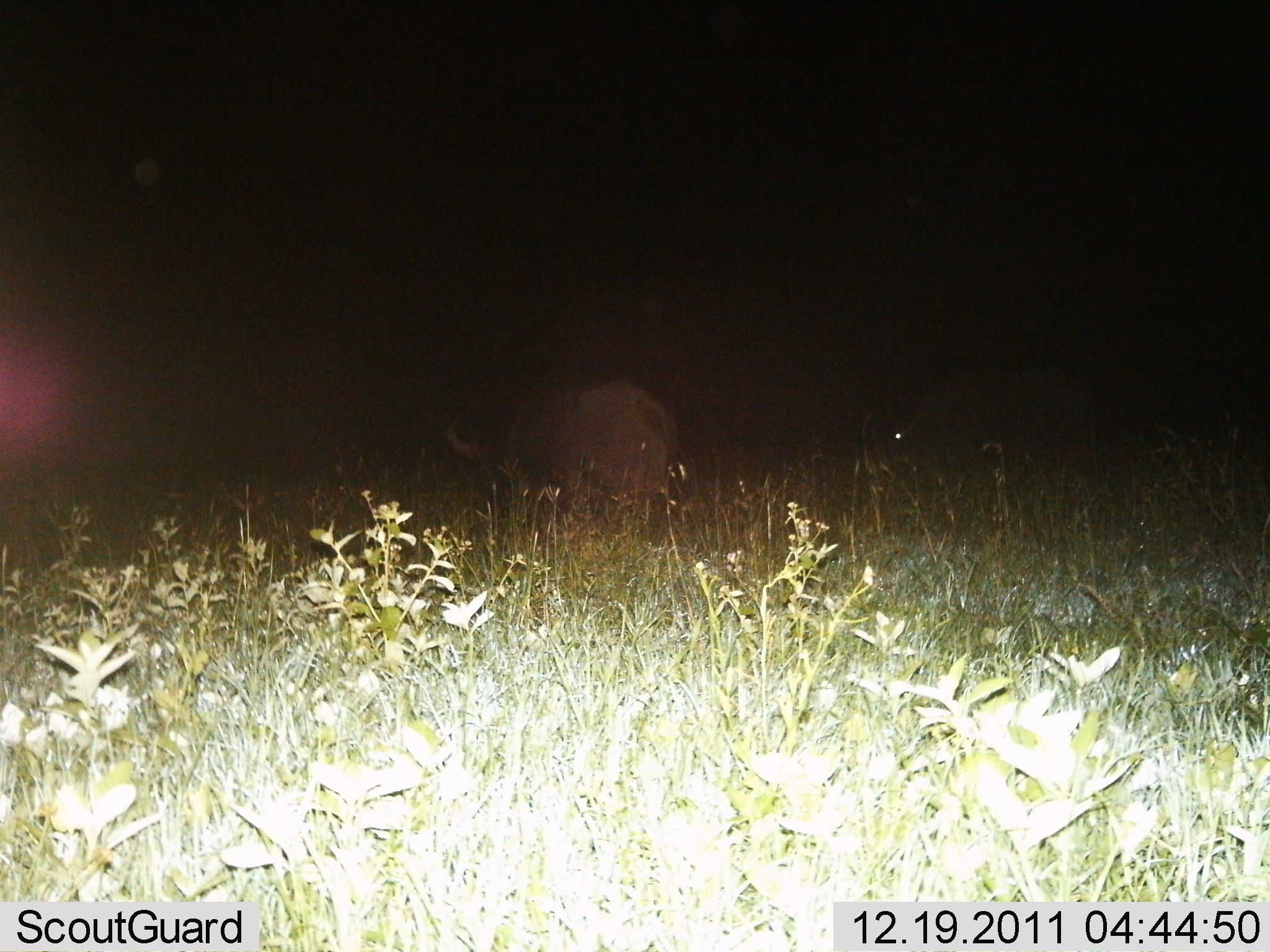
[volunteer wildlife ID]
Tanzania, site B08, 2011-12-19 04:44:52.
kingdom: Animalia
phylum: Chordata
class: Mammalia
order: Artiodactyla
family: Bovidae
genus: Syncerus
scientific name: Syncerus caffer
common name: cape buffalo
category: buffalo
Buffalo (cape buffalo) (Syncerus caffer), count 2. Behavior (volunteer vote fractions): standing 10%, resting 10%, moving 10%, interacting 0%. Young present (vote fraction): 0%. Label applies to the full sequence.